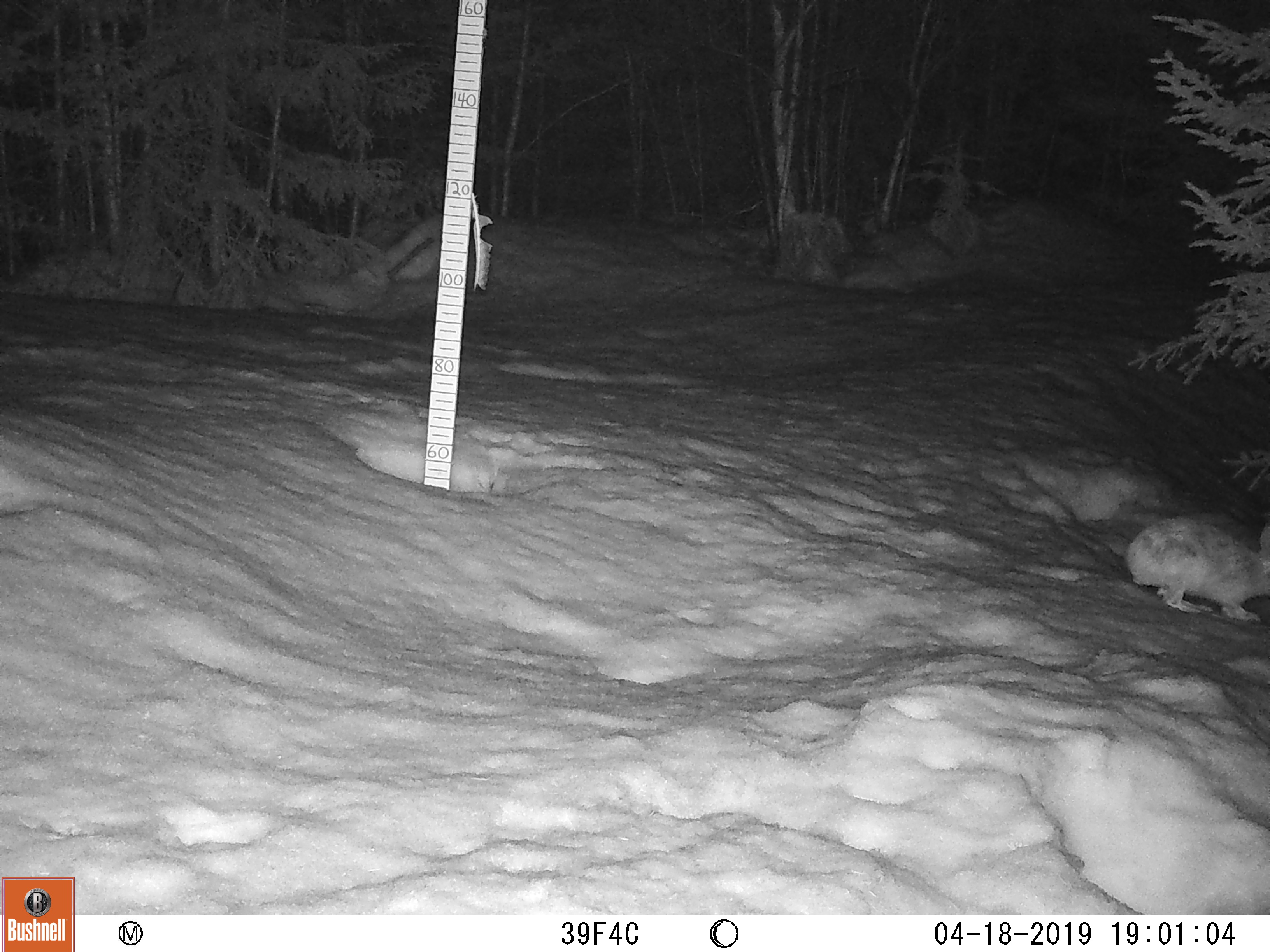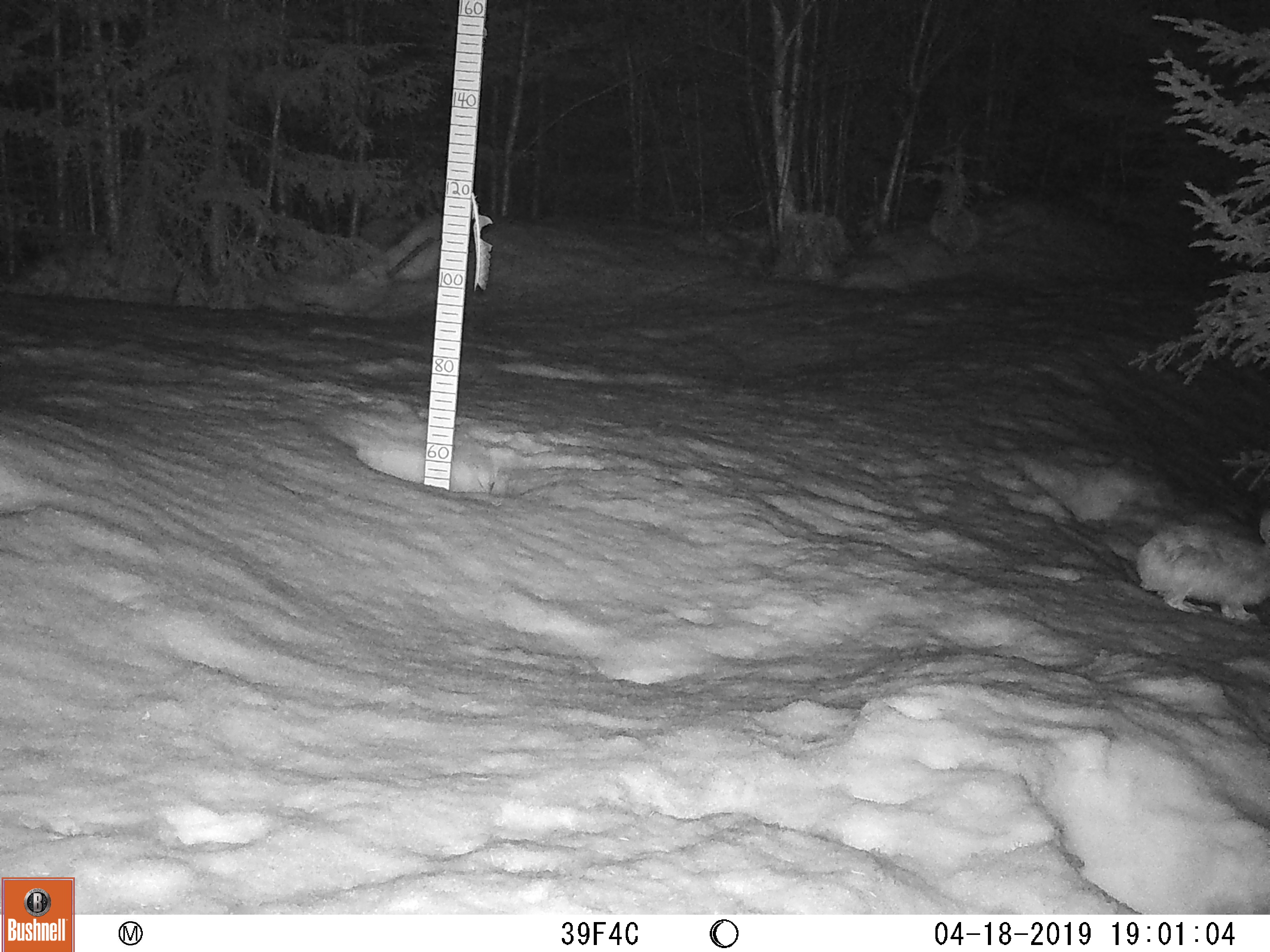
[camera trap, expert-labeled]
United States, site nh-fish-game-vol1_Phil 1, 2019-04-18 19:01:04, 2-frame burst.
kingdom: Animalia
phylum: Chordata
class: Mammalia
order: Lagomorpha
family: Leporidae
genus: Lepus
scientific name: Lepus americanus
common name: snowshoe hare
Snowshoe hare (Lepus americanus).